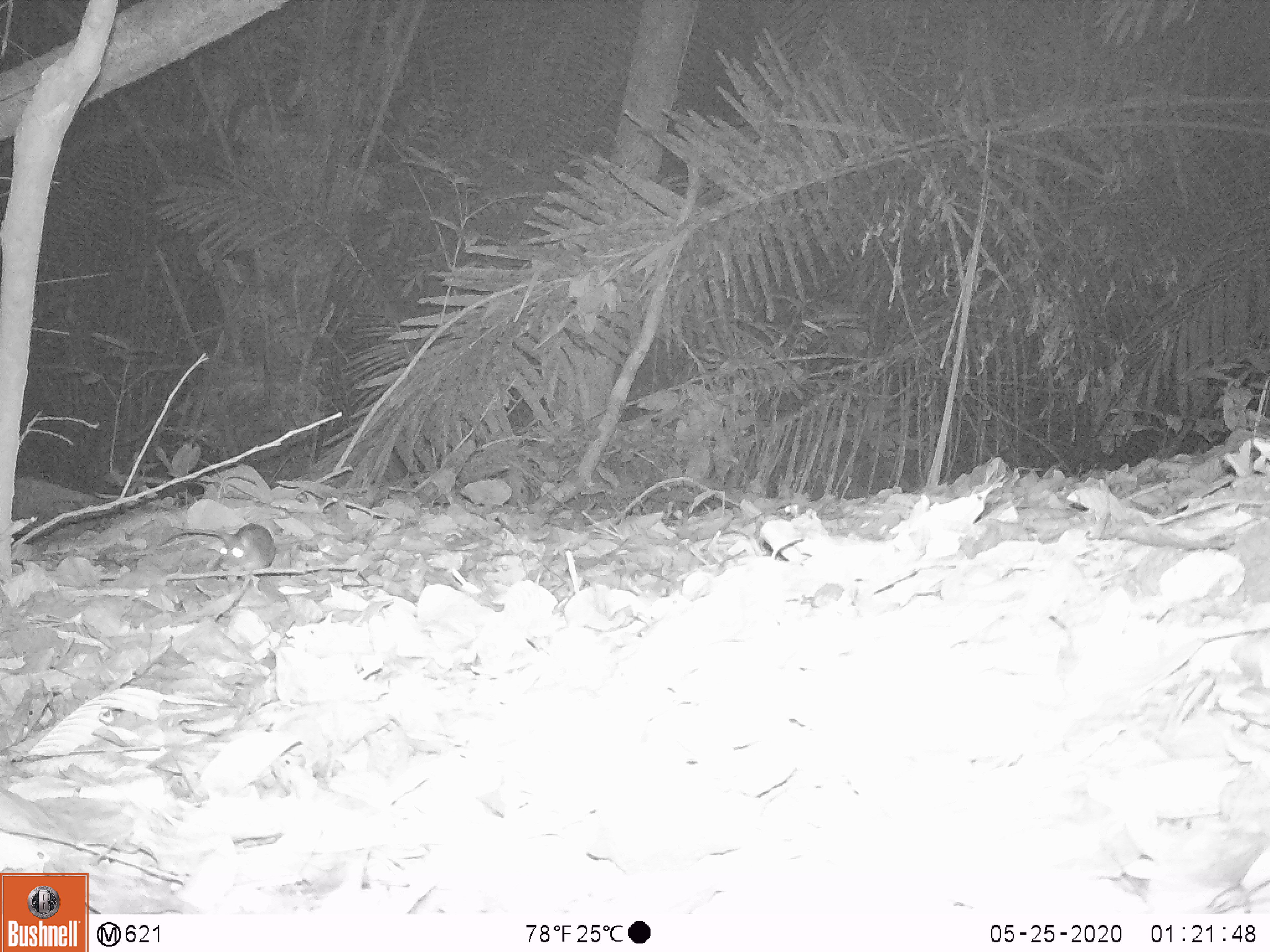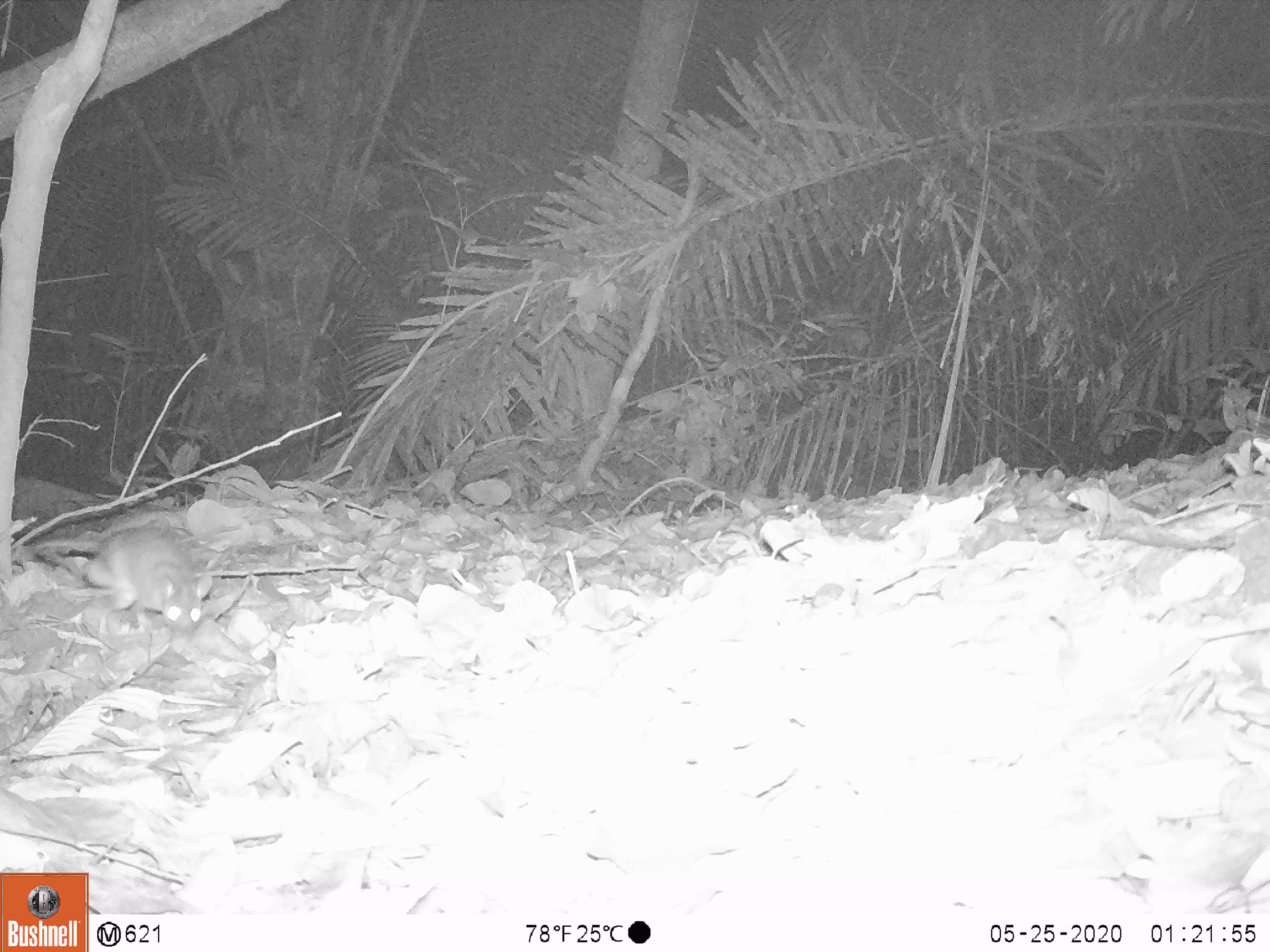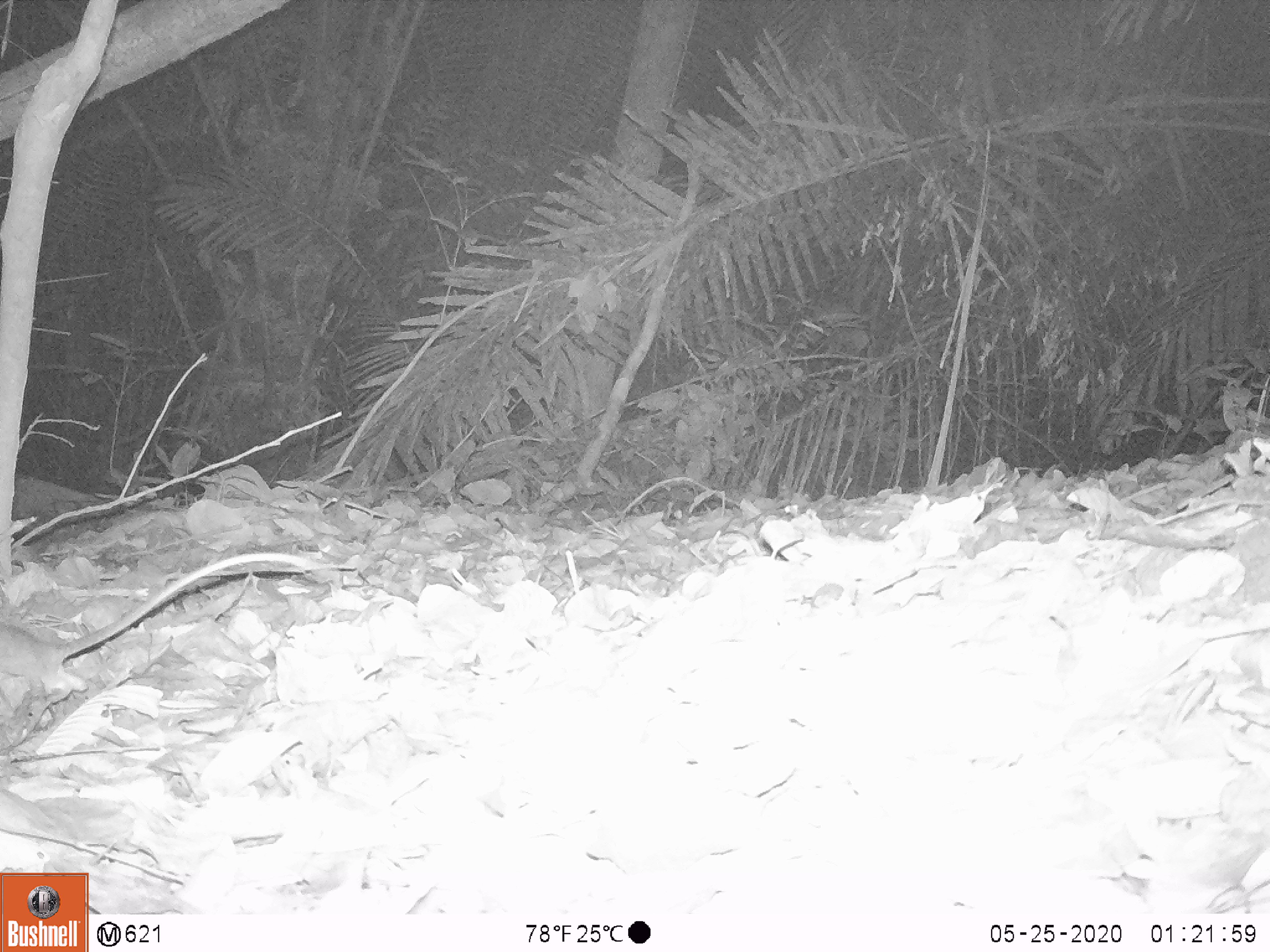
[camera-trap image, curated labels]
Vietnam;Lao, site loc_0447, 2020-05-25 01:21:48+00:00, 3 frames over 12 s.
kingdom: Animalia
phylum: Chordata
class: Mammalia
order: Rodentia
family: Muridae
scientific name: Muridae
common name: old-world mice and rats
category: unidentified murid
Unidentified murid (old-world mice and rats) (Muridae). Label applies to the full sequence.